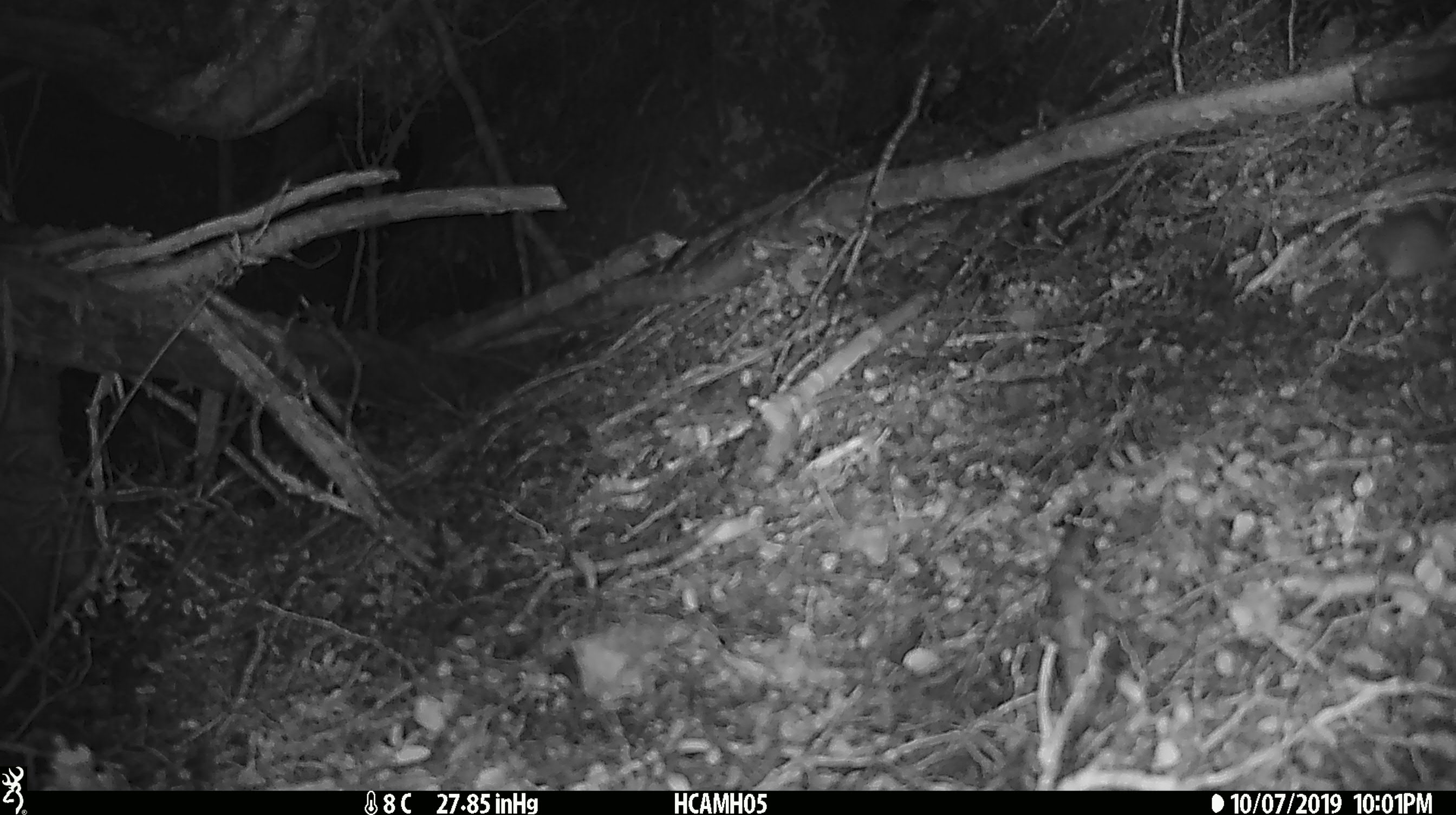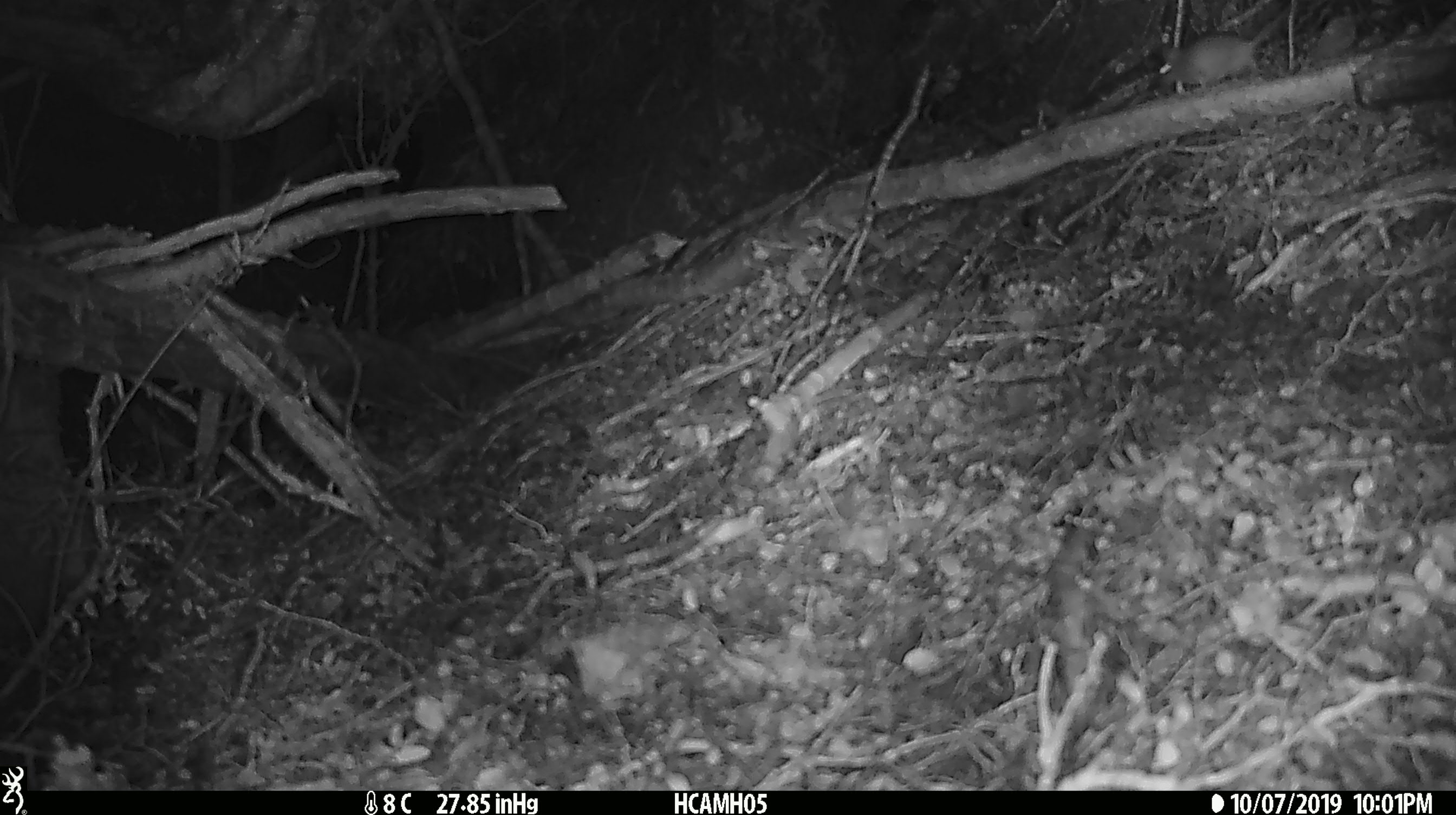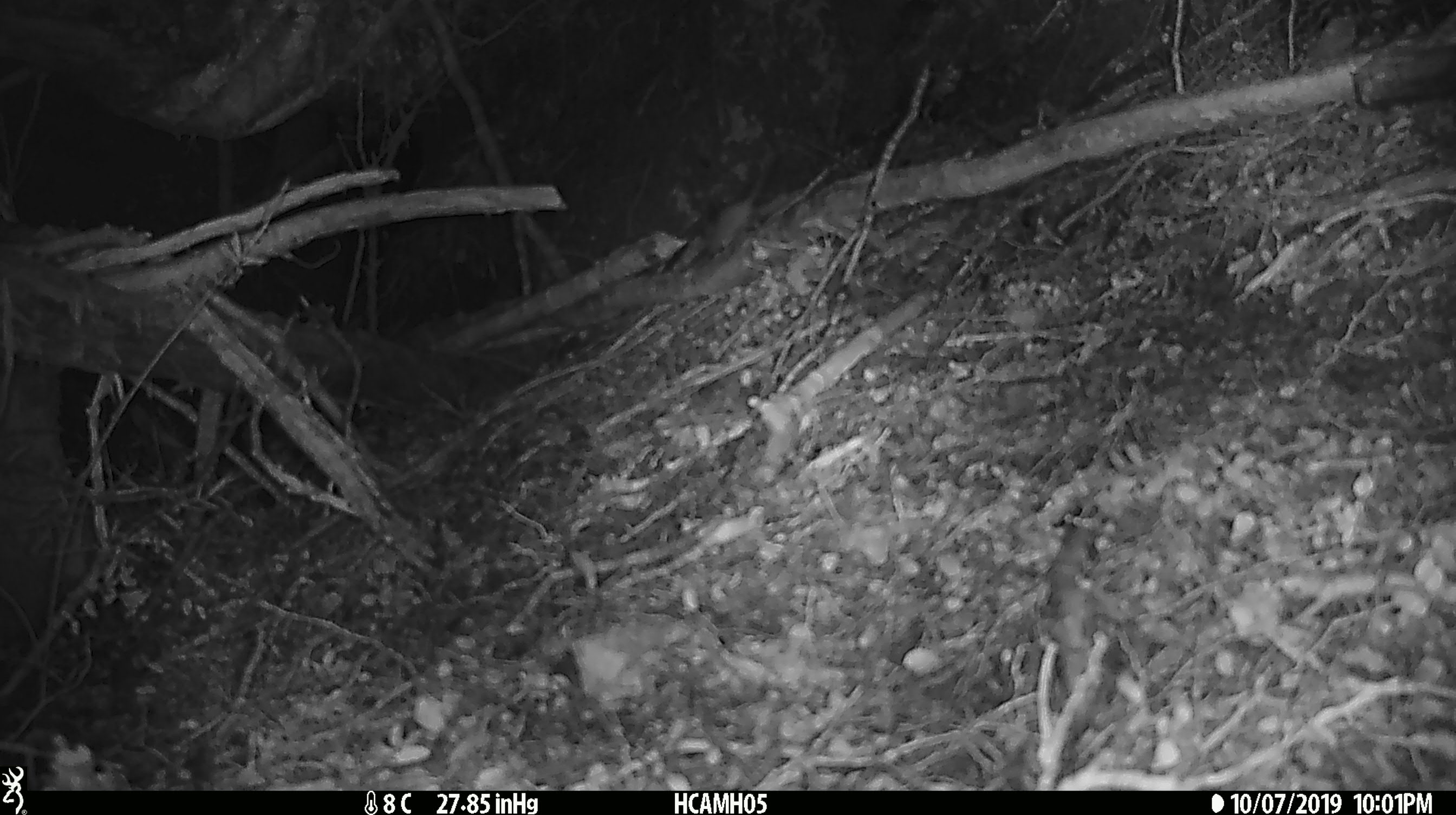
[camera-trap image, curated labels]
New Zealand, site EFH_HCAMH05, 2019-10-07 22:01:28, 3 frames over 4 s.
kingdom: Animalia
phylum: Chordata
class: Mammalia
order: Rodentia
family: Muridae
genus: Mus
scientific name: Mus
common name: mouse